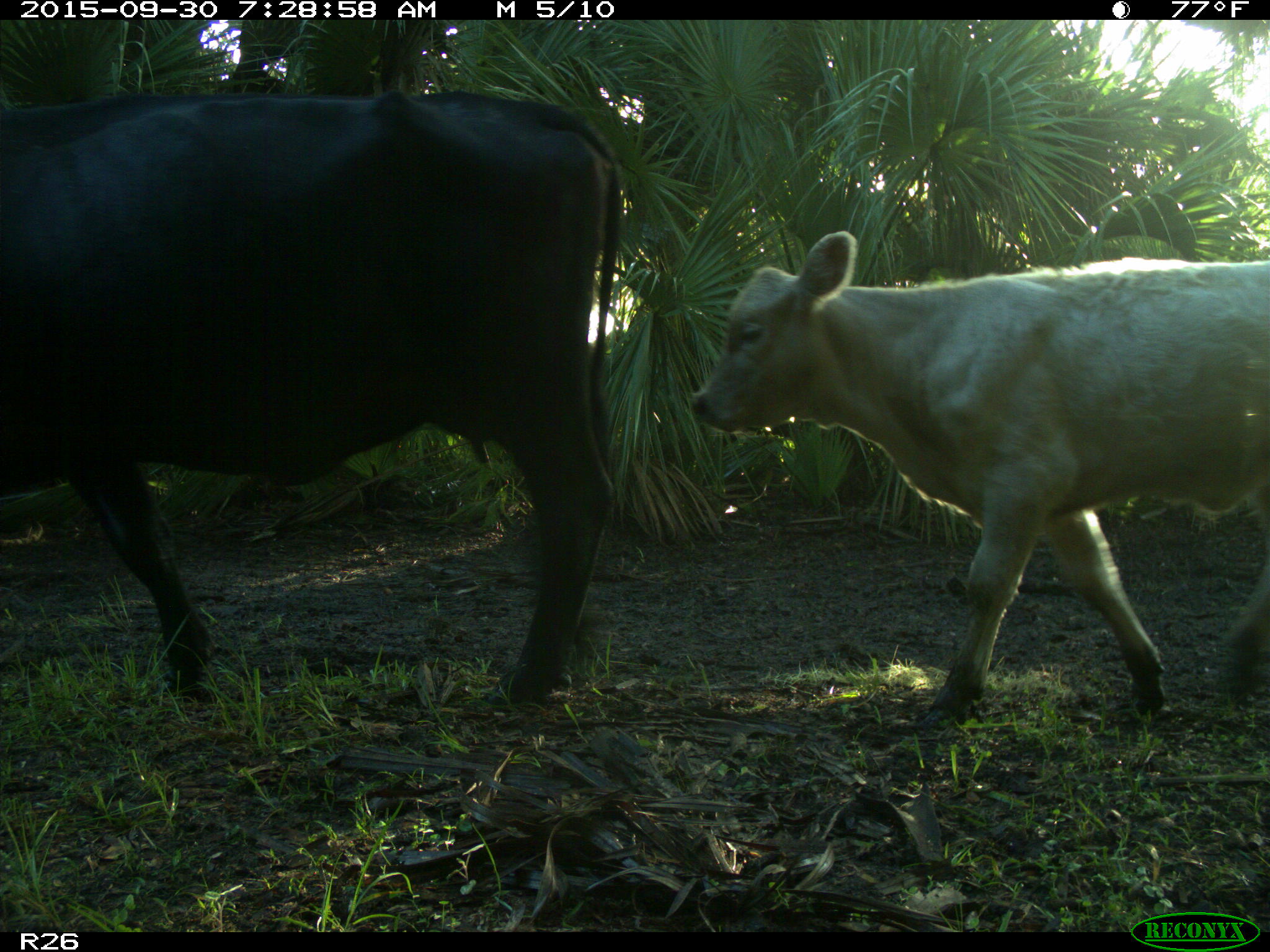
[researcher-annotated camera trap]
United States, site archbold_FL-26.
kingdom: Animalia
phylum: Chordata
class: Mammalia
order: Artiodactyla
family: Bovidae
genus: Bos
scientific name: Bos taurus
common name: domestic cow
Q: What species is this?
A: Bos taurus (domestic cow).